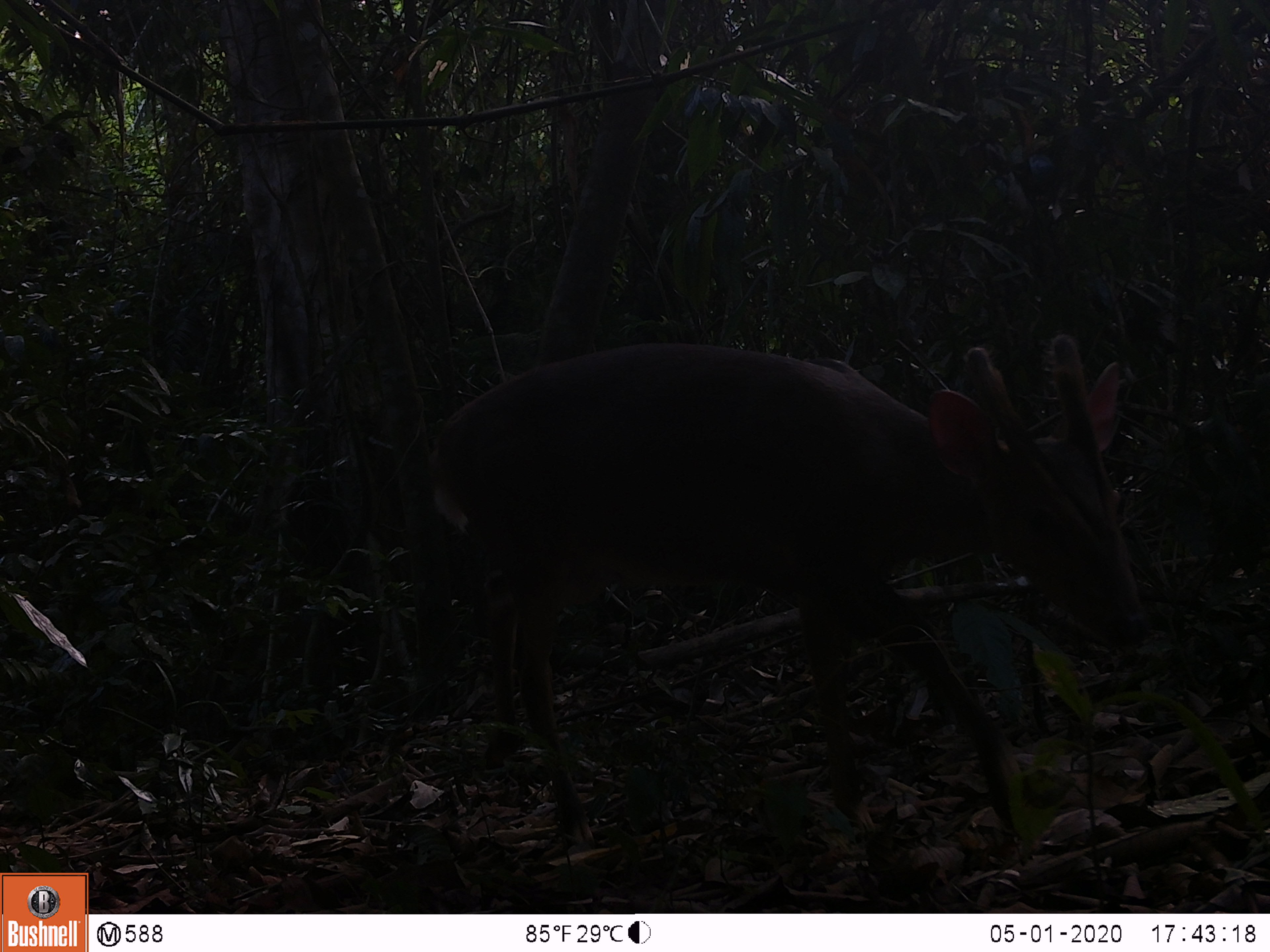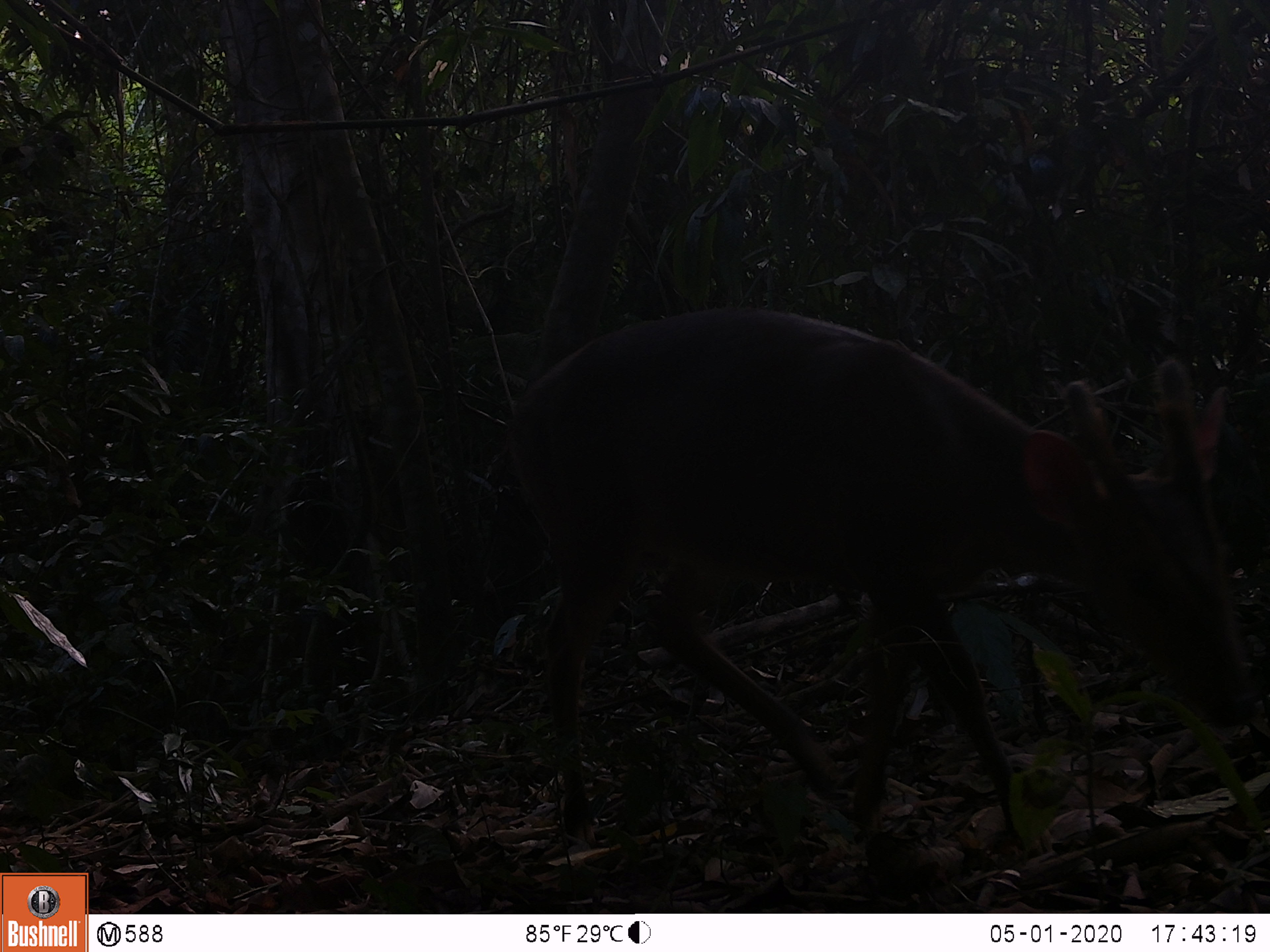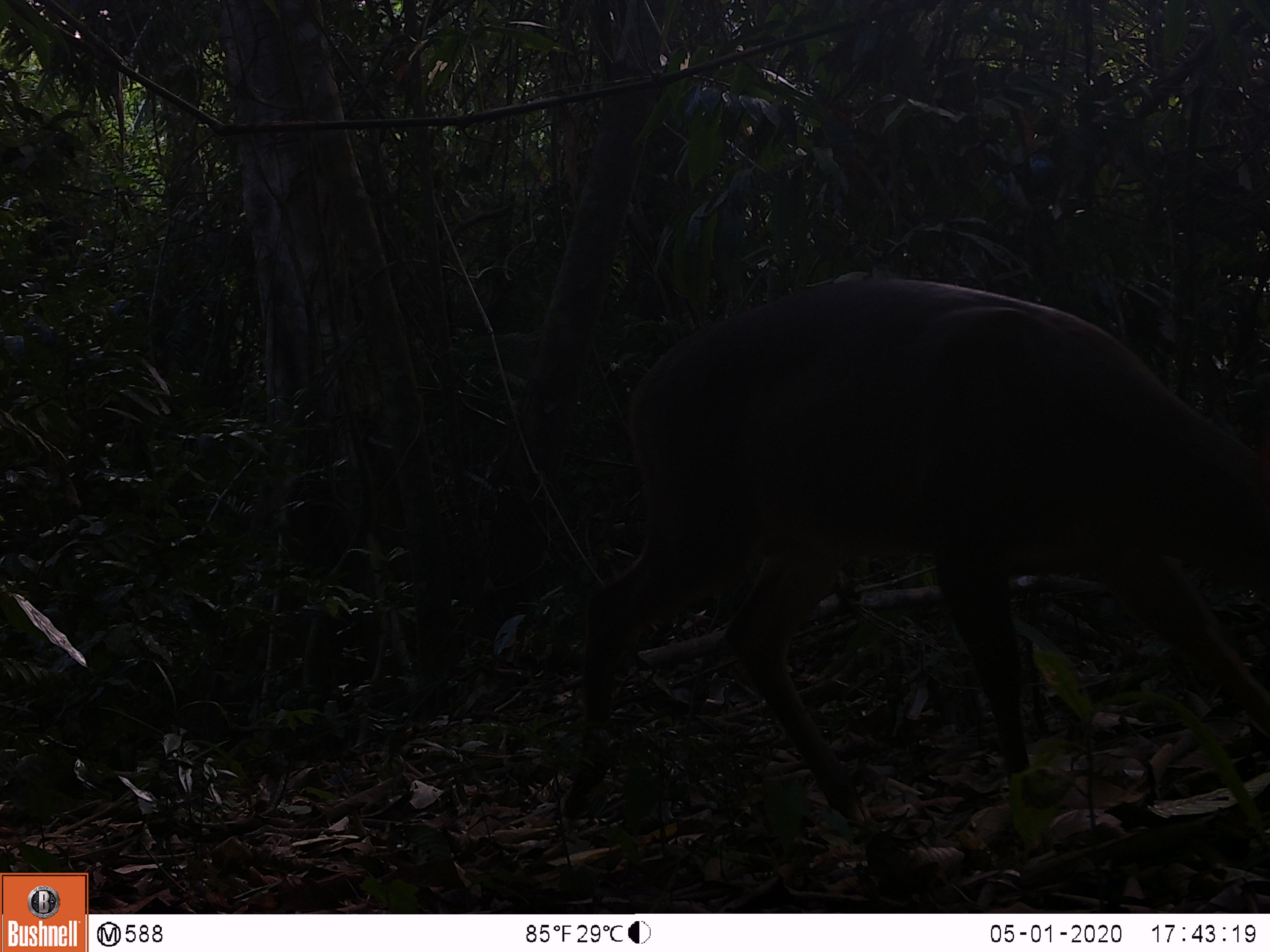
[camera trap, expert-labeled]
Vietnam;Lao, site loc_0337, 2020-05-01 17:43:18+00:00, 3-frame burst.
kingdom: Animalia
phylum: Chordata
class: Mammalia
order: Artiodactyla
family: Cervidae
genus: Muntiacus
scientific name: Muntiacus vuquangensis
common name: large-antlered muntjac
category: large antlered muntjac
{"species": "large antlered muntjac (large-antlered muntjac) (Muntiacus vuquangensis)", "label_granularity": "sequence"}